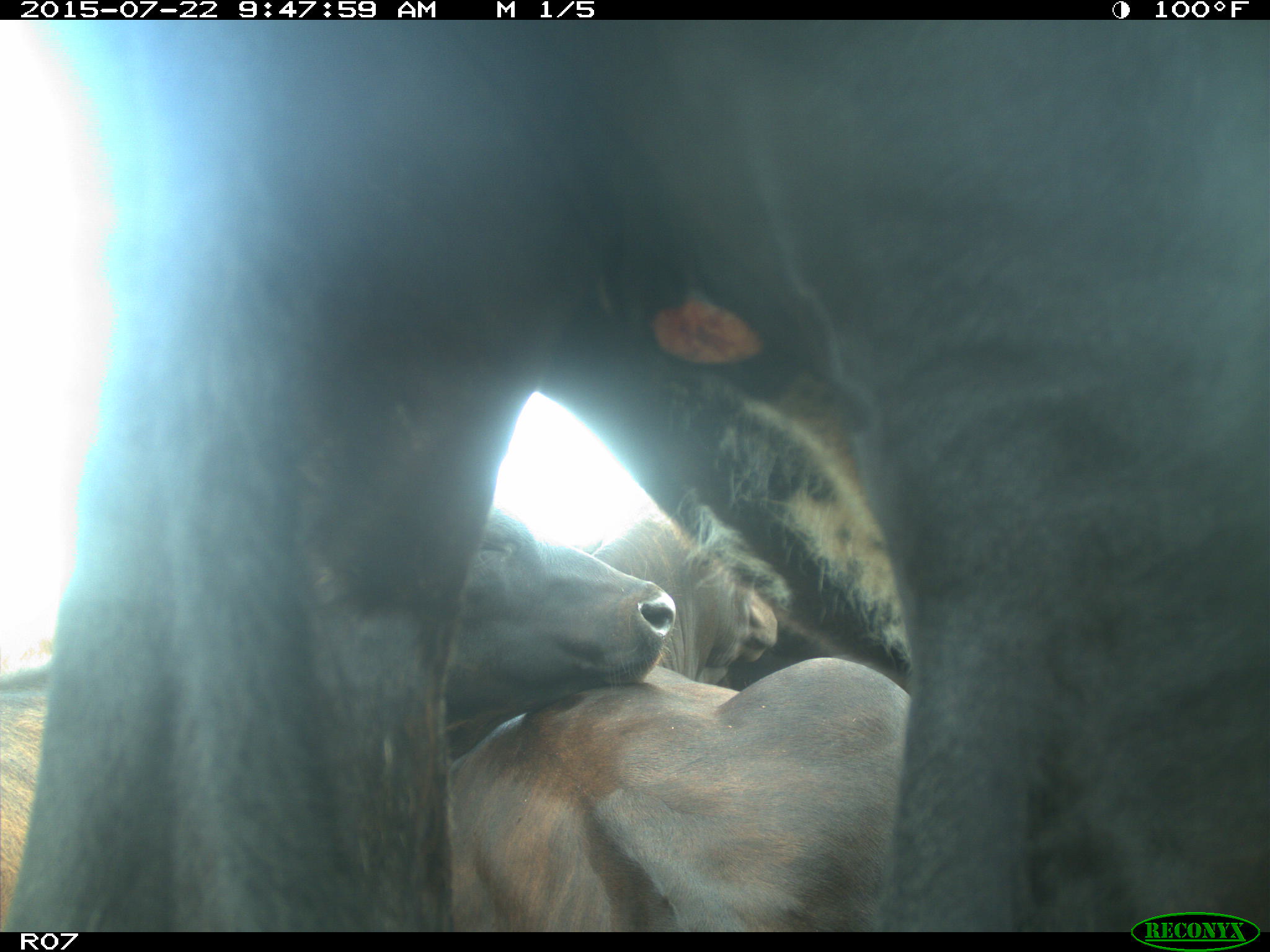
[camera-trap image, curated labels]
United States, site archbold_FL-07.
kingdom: Animalia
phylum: Chordata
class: Mammalia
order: Artiodactyla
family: Bovidae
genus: Bos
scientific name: Bos taurus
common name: domestic cow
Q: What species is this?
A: Bos taurus (domestic cow).